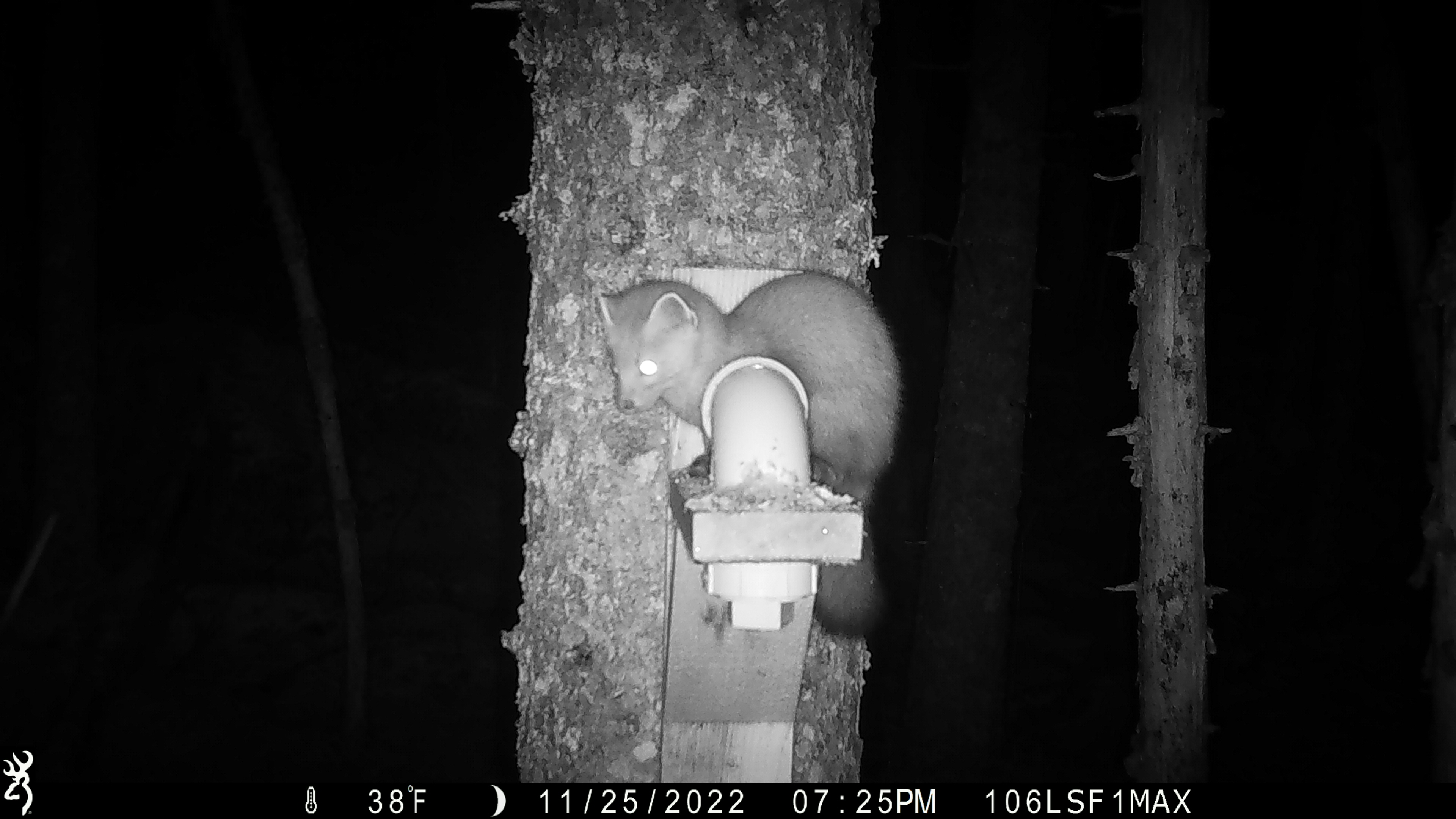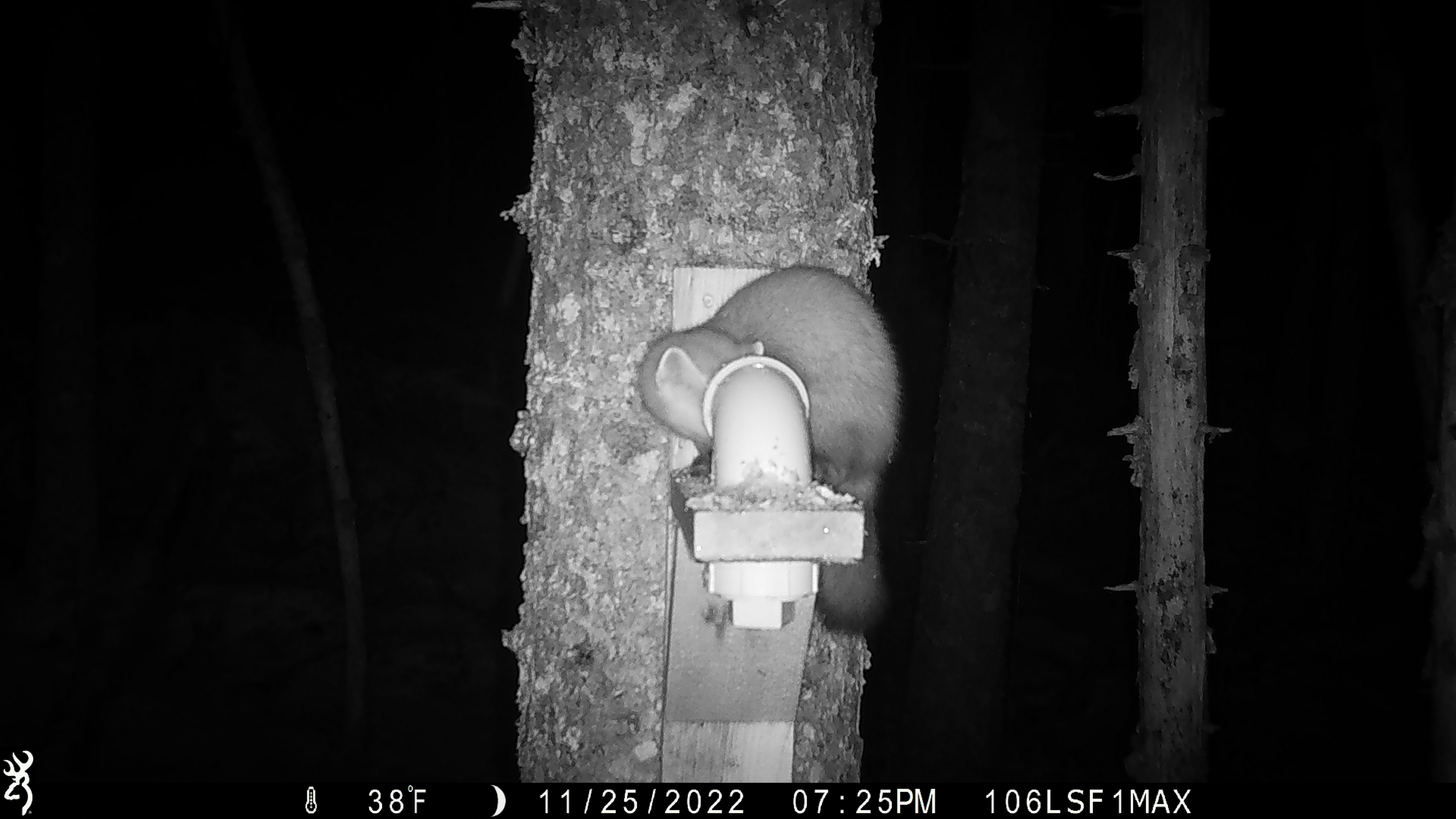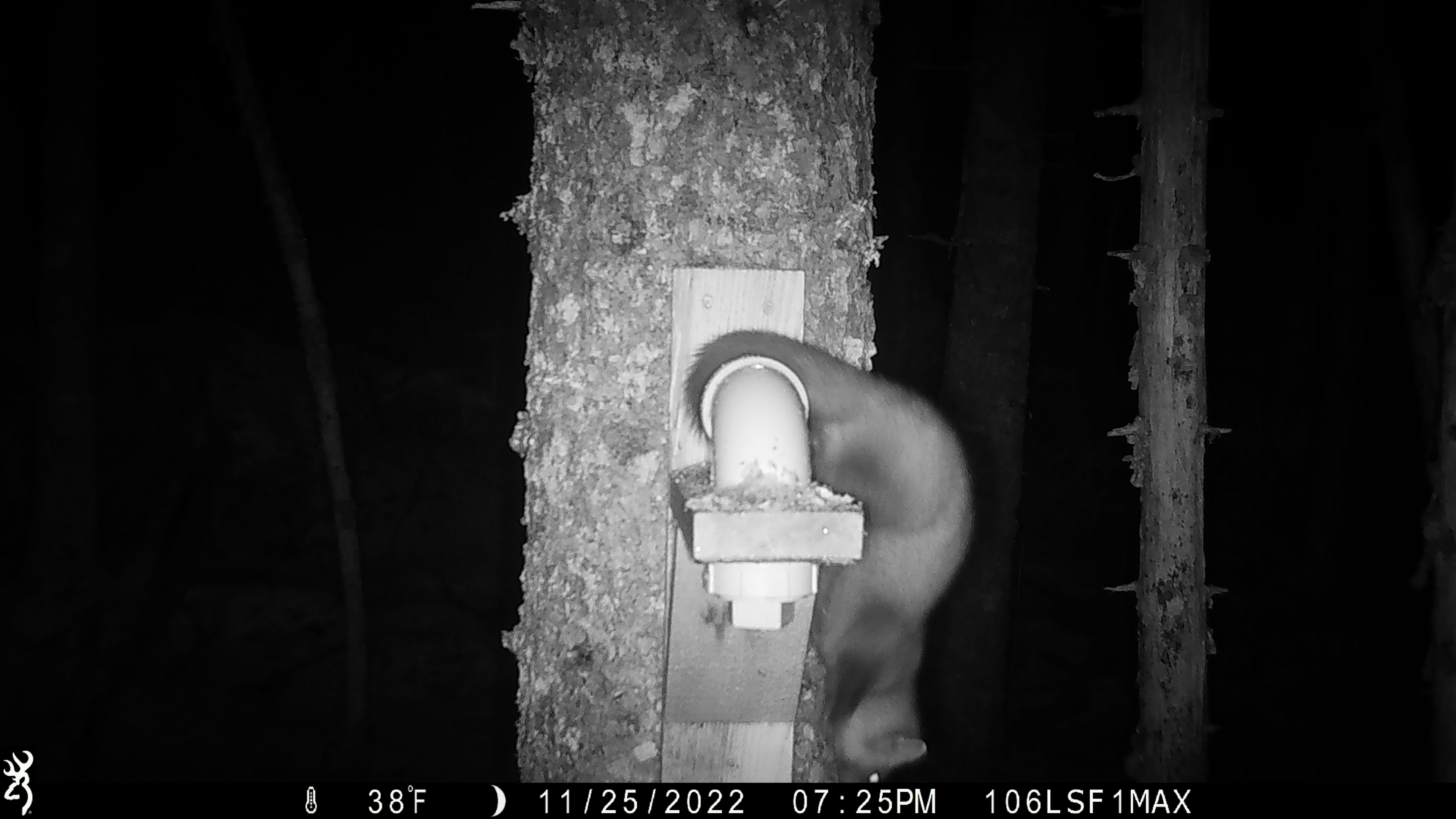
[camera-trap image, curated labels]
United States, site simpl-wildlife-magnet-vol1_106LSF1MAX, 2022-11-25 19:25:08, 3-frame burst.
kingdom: Animalia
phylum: Chordata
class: Mammalia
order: Carnivora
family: Mustelidae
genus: Martes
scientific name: Martes americana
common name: american marten